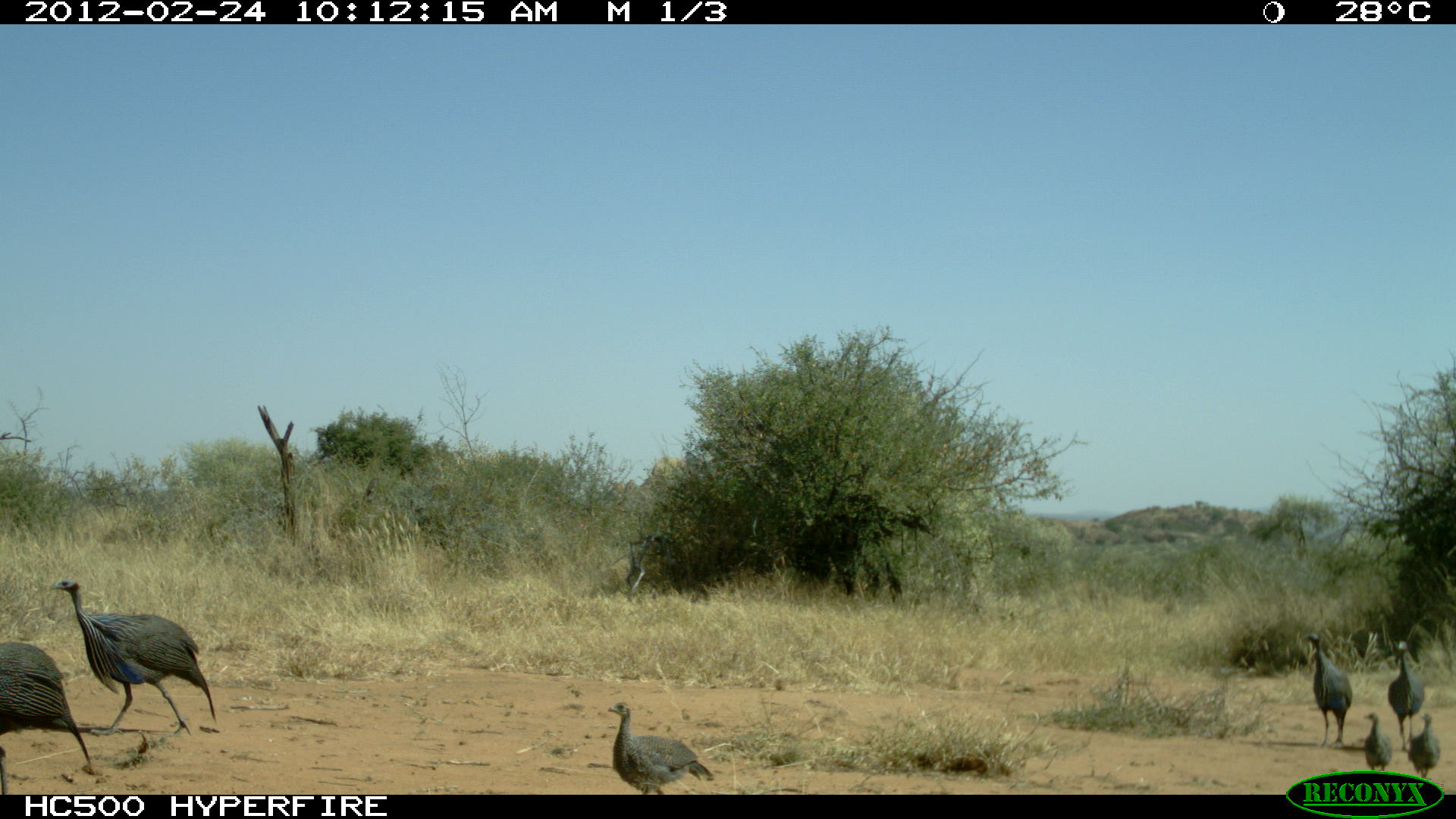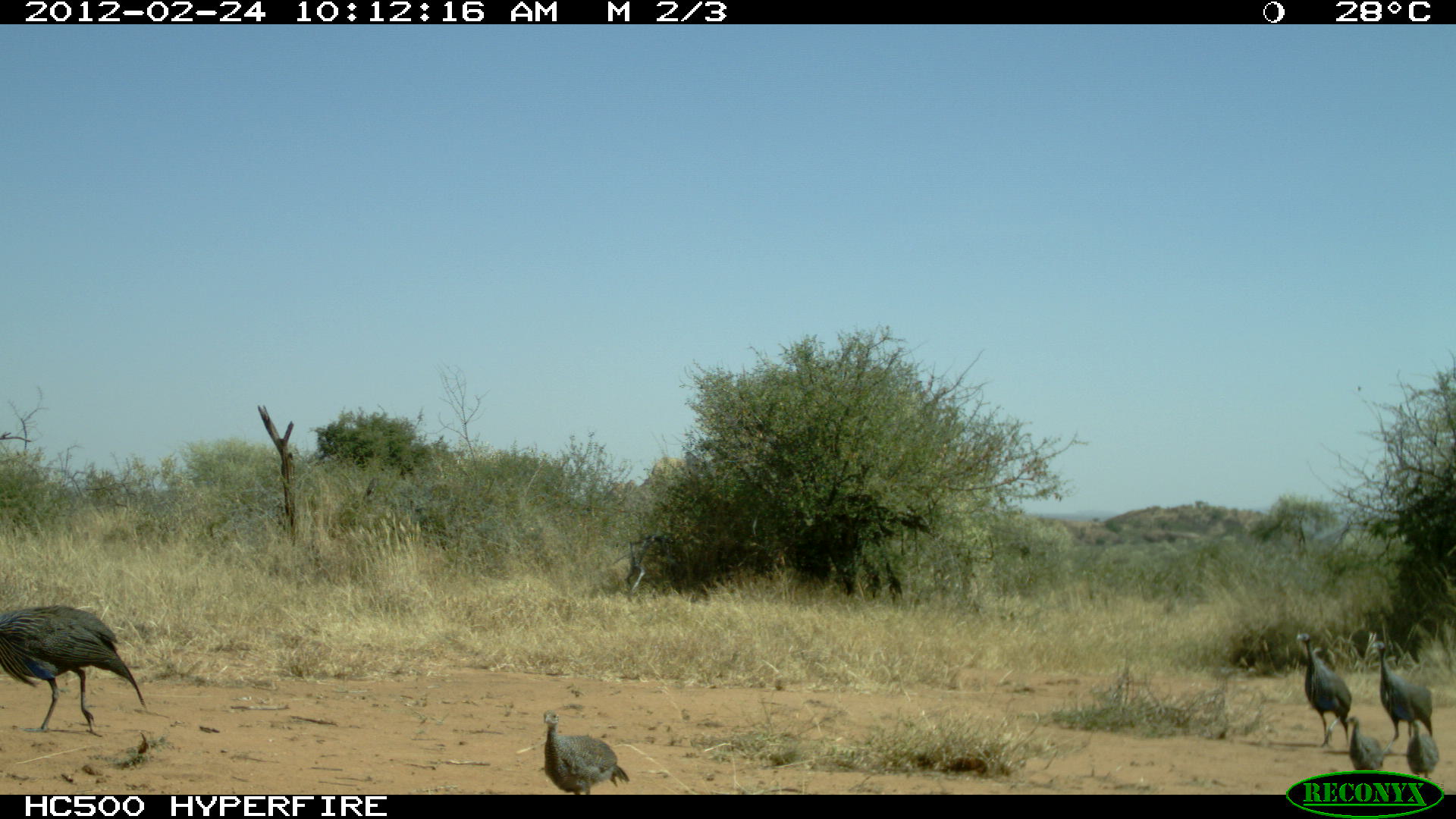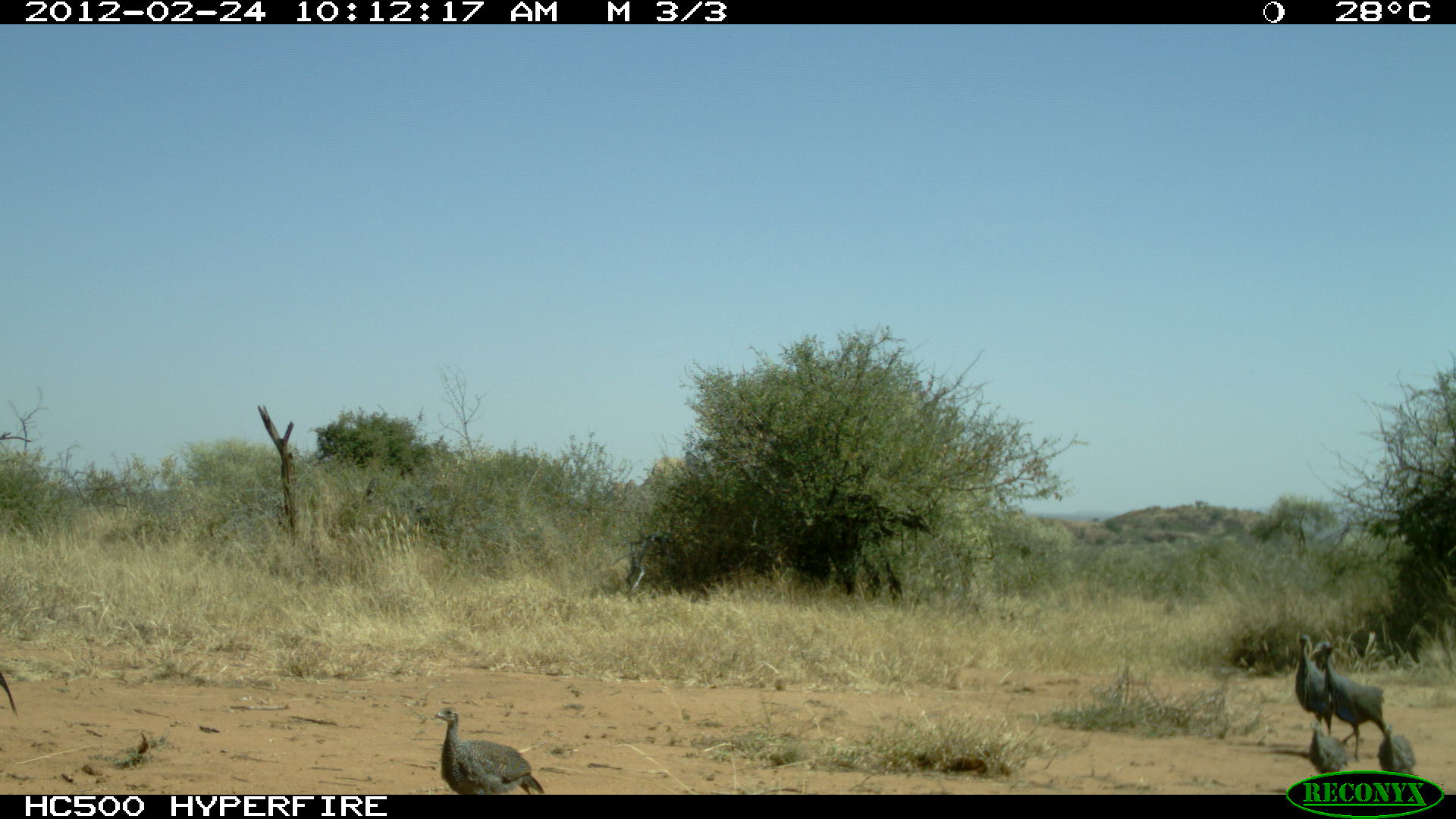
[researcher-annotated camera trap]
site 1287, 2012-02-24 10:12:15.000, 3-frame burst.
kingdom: Animalia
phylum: Chordata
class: Aves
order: Galliformes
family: Numididae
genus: Acryllium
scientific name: Acryllium vulturinum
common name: vulturine guineafowl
Acryllium vulturinum (vulturine guineafowl), count 7.